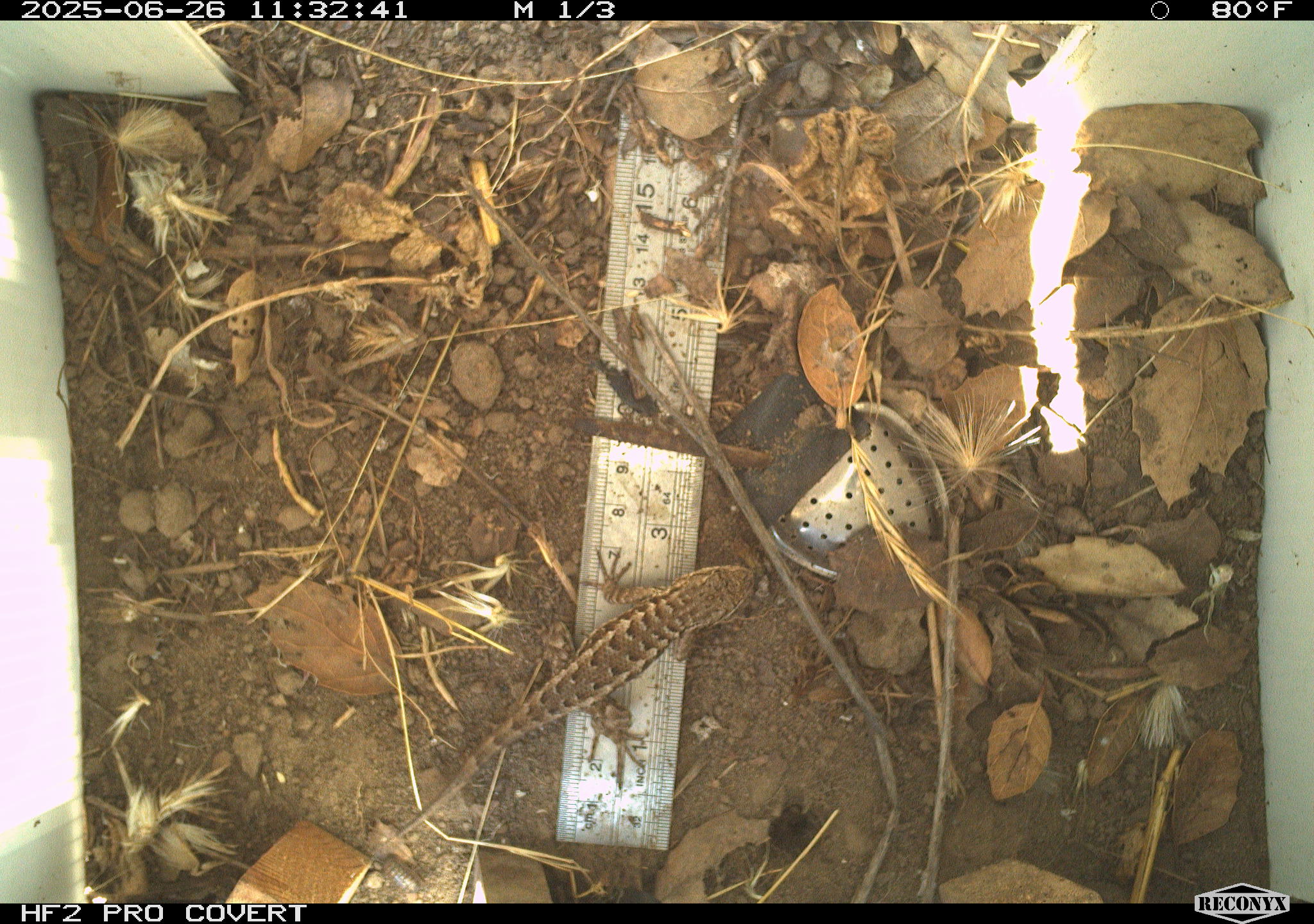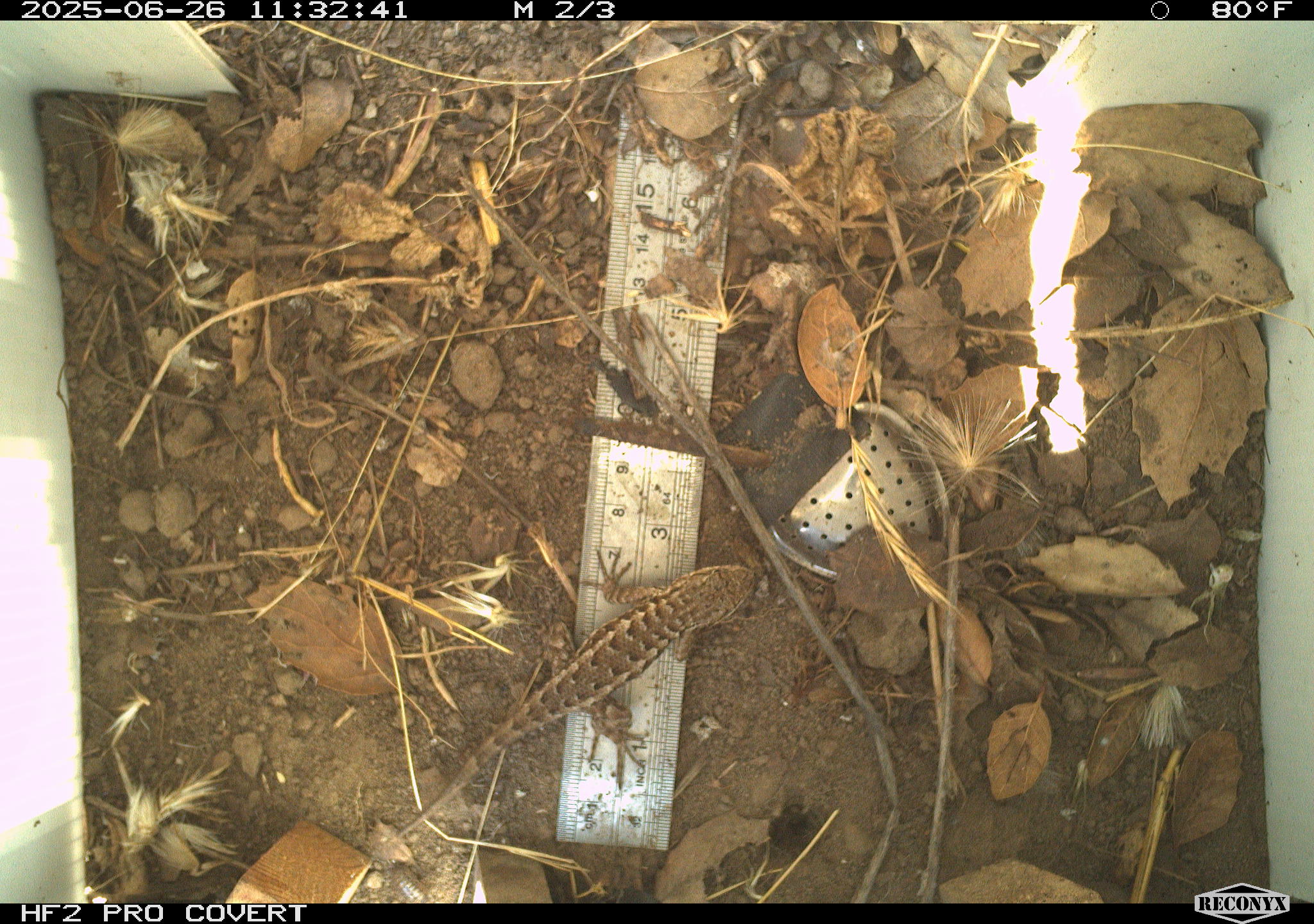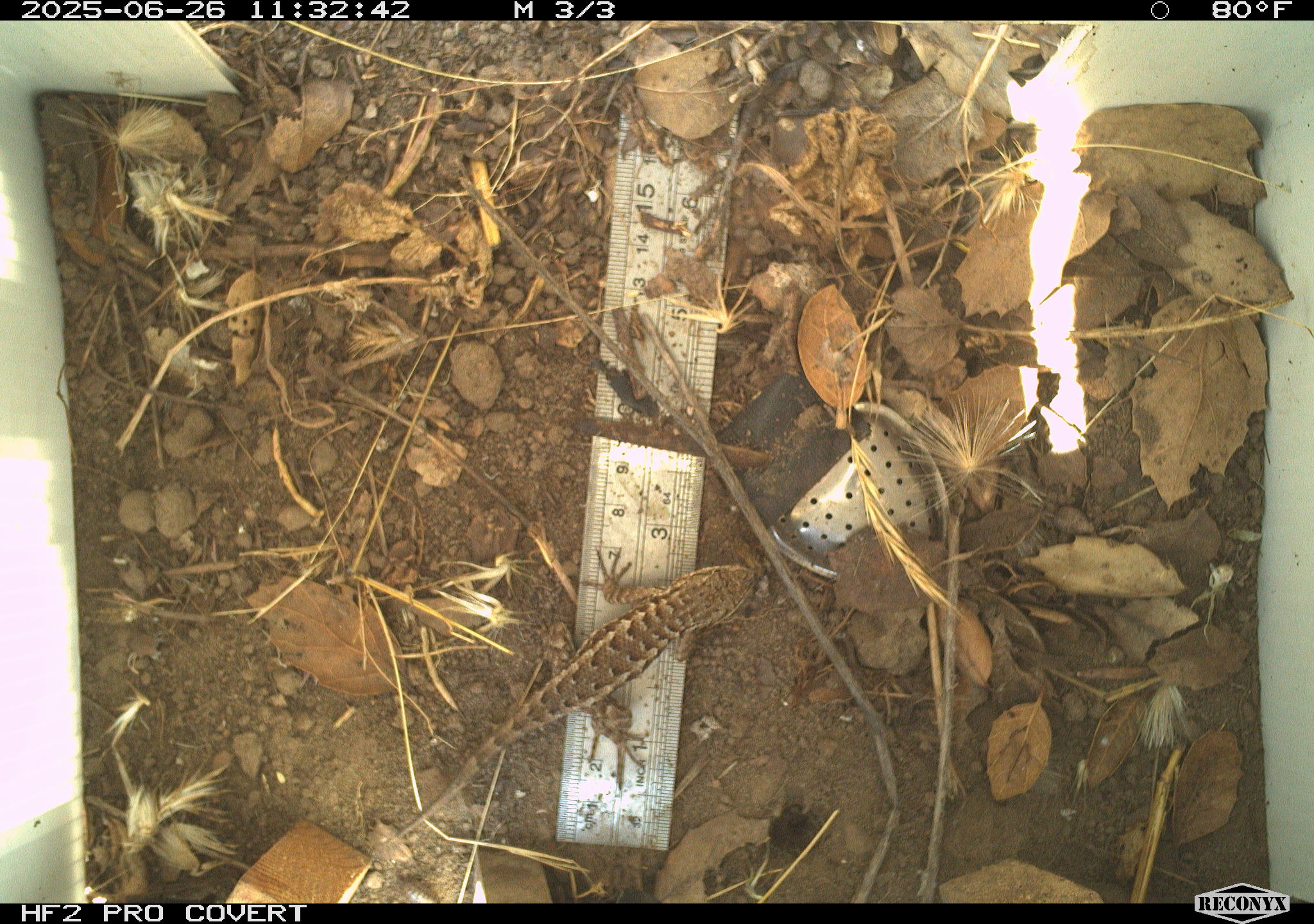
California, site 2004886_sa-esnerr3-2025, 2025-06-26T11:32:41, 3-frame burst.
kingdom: Animalia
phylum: Chordata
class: Reptilia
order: Squamata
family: Phrynosomatidae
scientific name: Phrynosomatidae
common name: north american spiny lizards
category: sceloporus/uta species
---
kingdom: Animalia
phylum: Chordata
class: Aves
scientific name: Aves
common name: bird